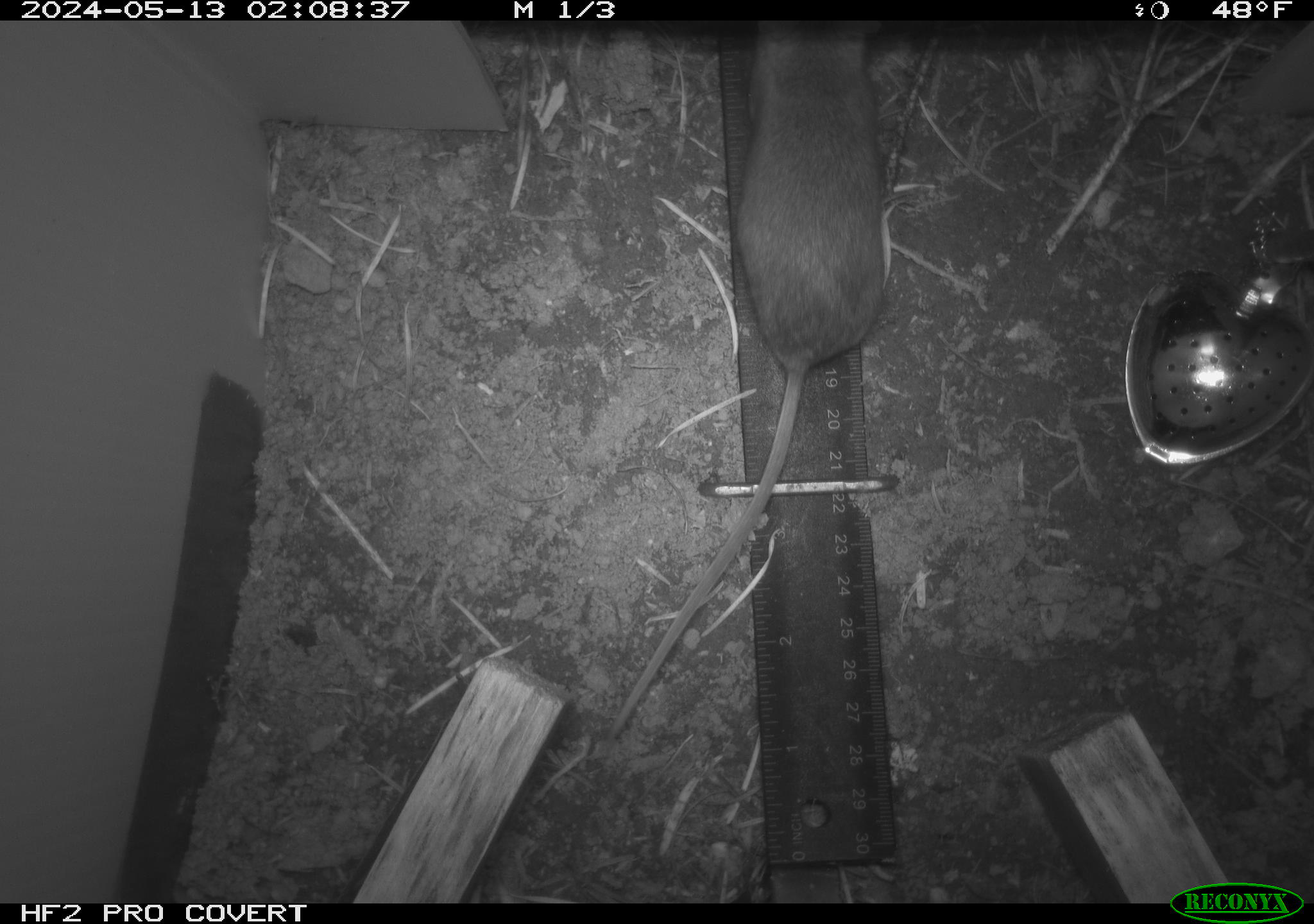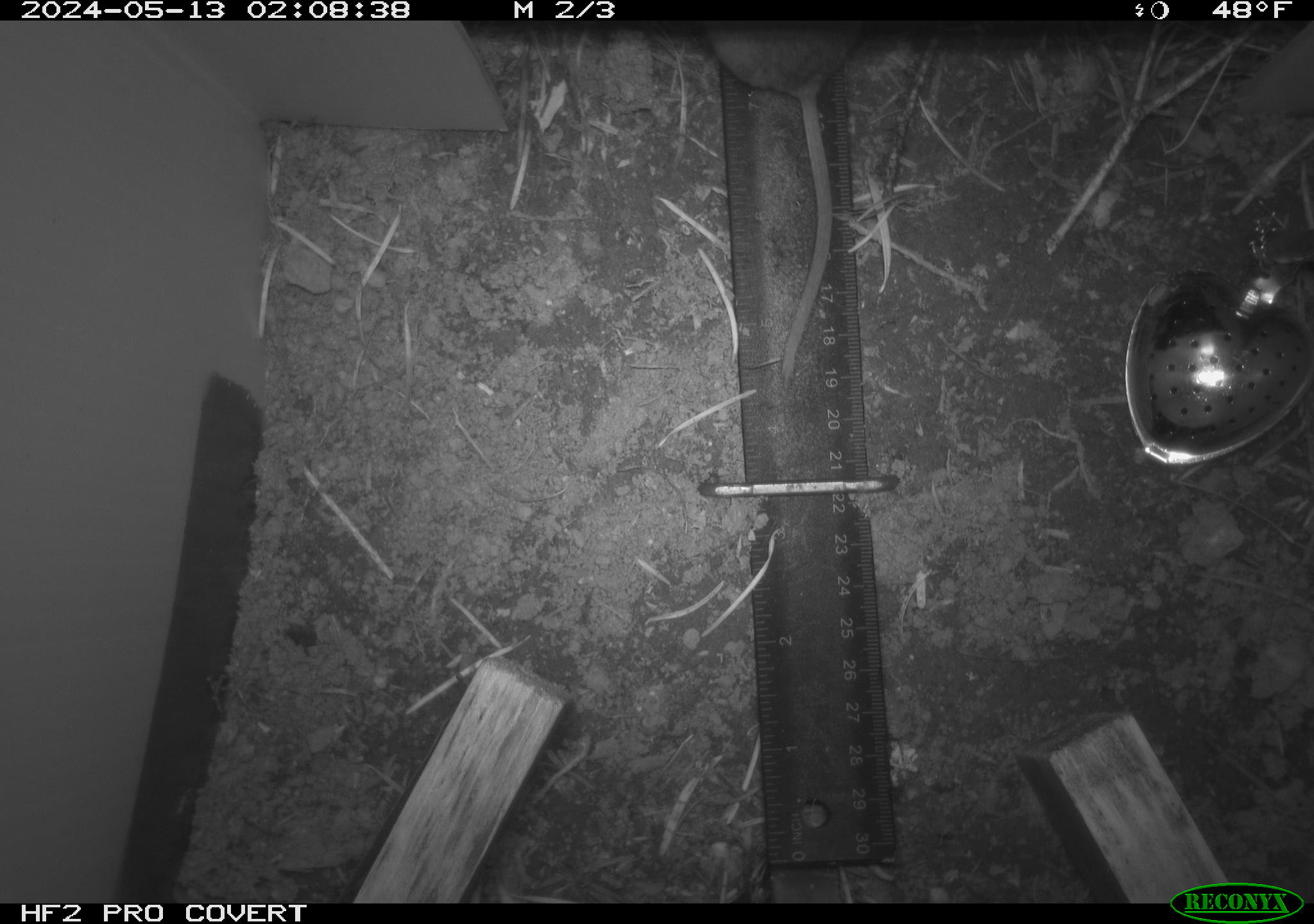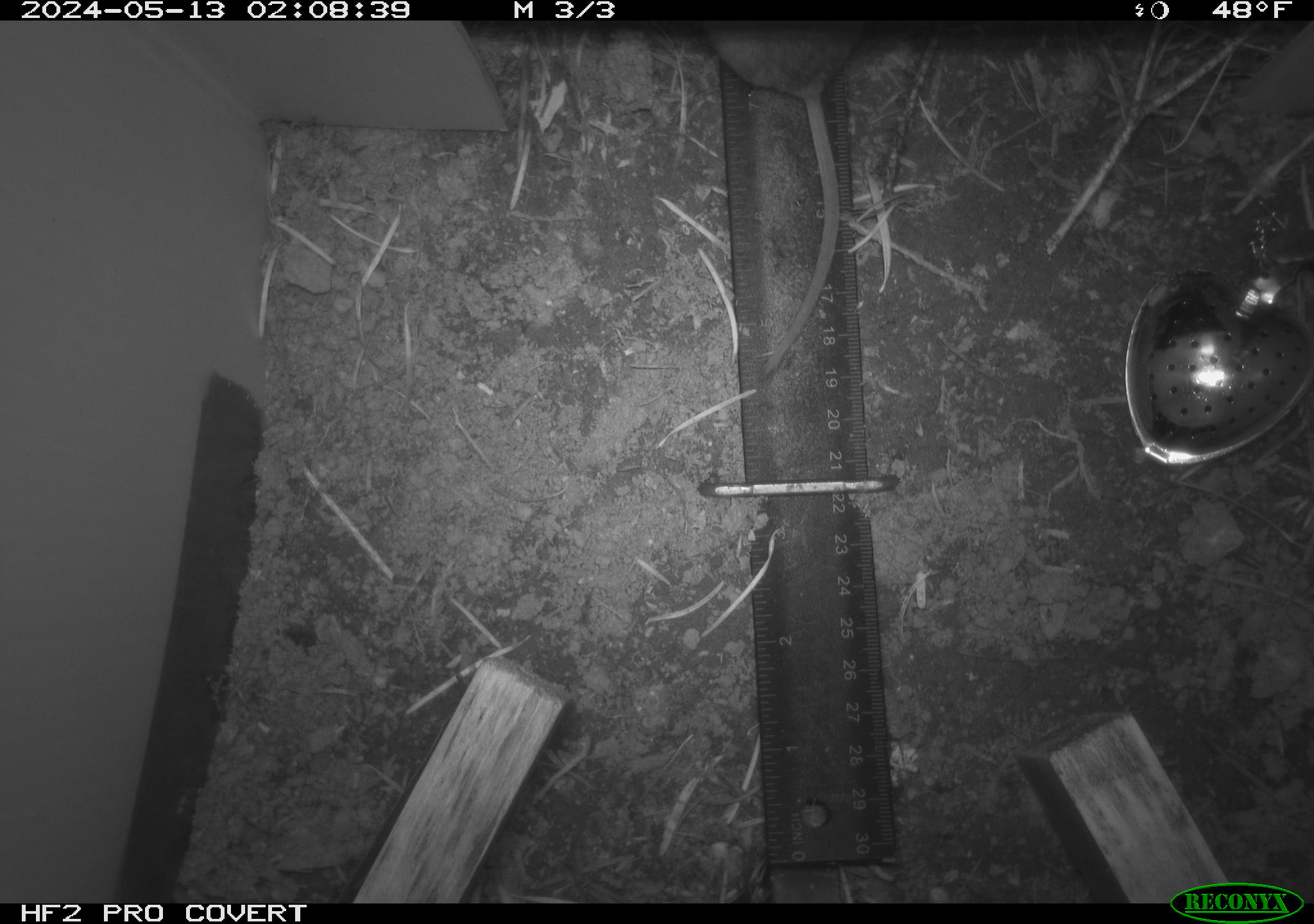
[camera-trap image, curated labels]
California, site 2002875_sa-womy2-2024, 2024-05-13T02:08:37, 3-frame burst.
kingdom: Animalia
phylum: Chordata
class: Mammalia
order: Rodentia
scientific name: Rodentia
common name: mouse species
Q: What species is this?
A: Mouse species (Rodentia).